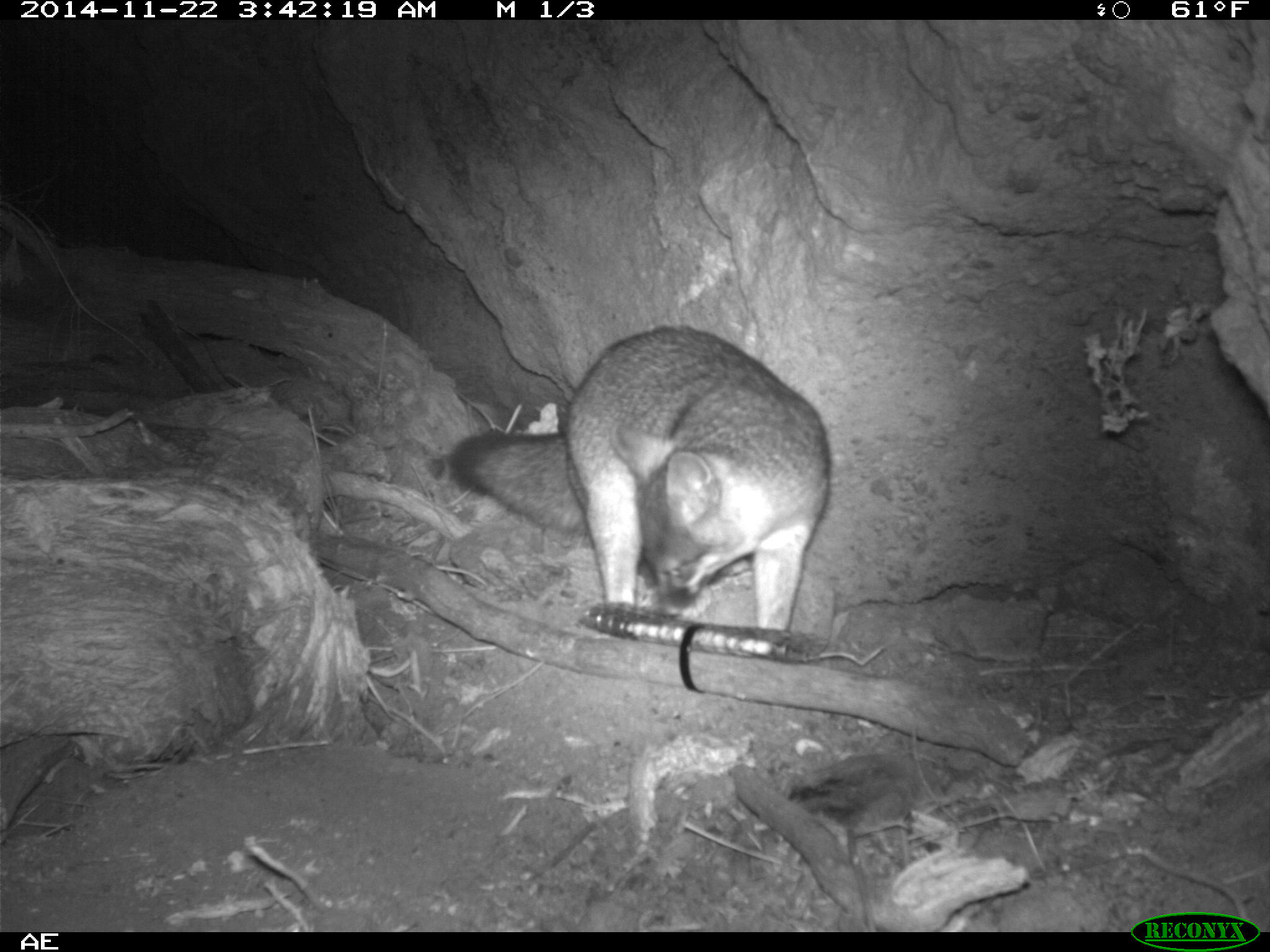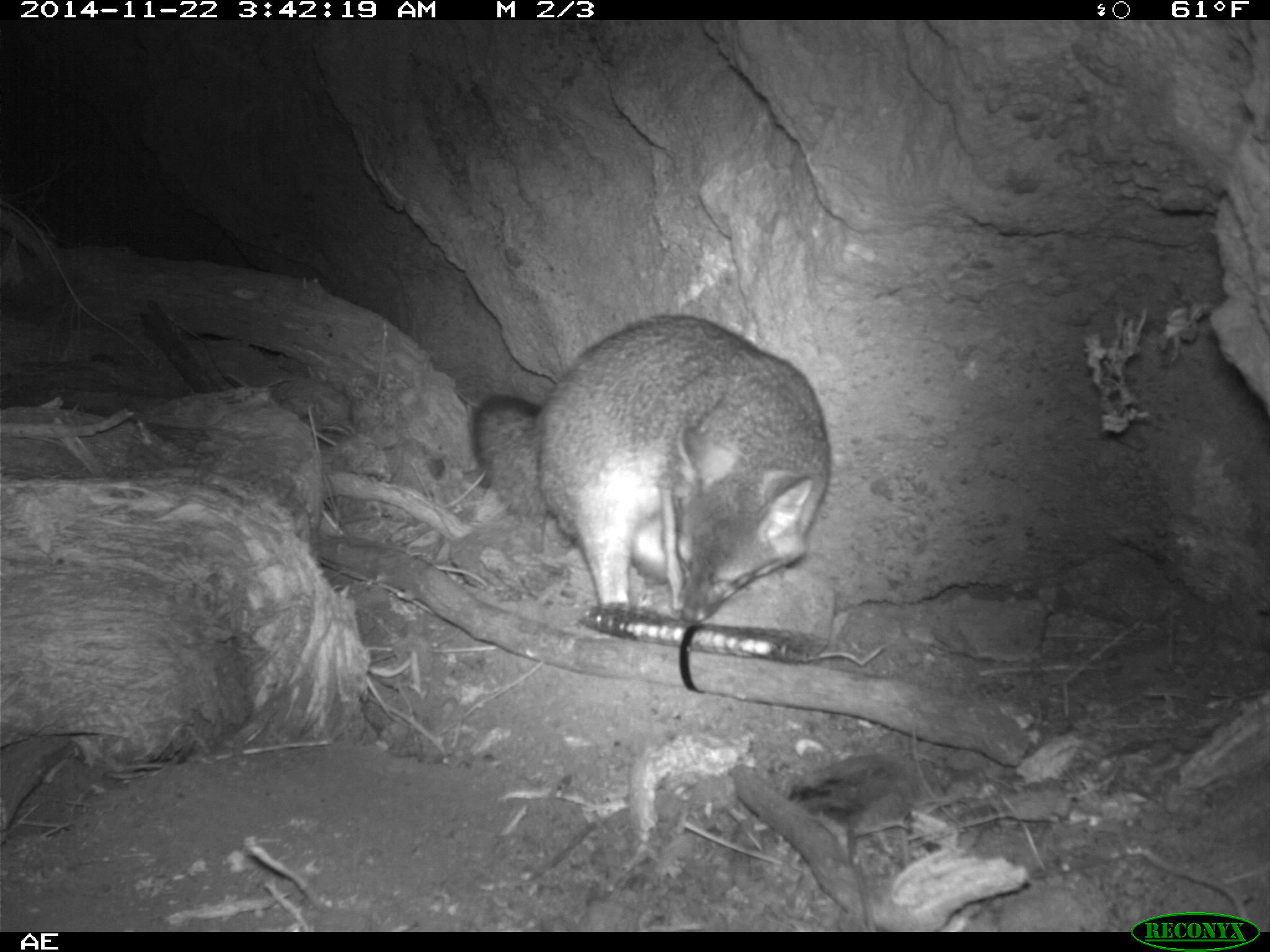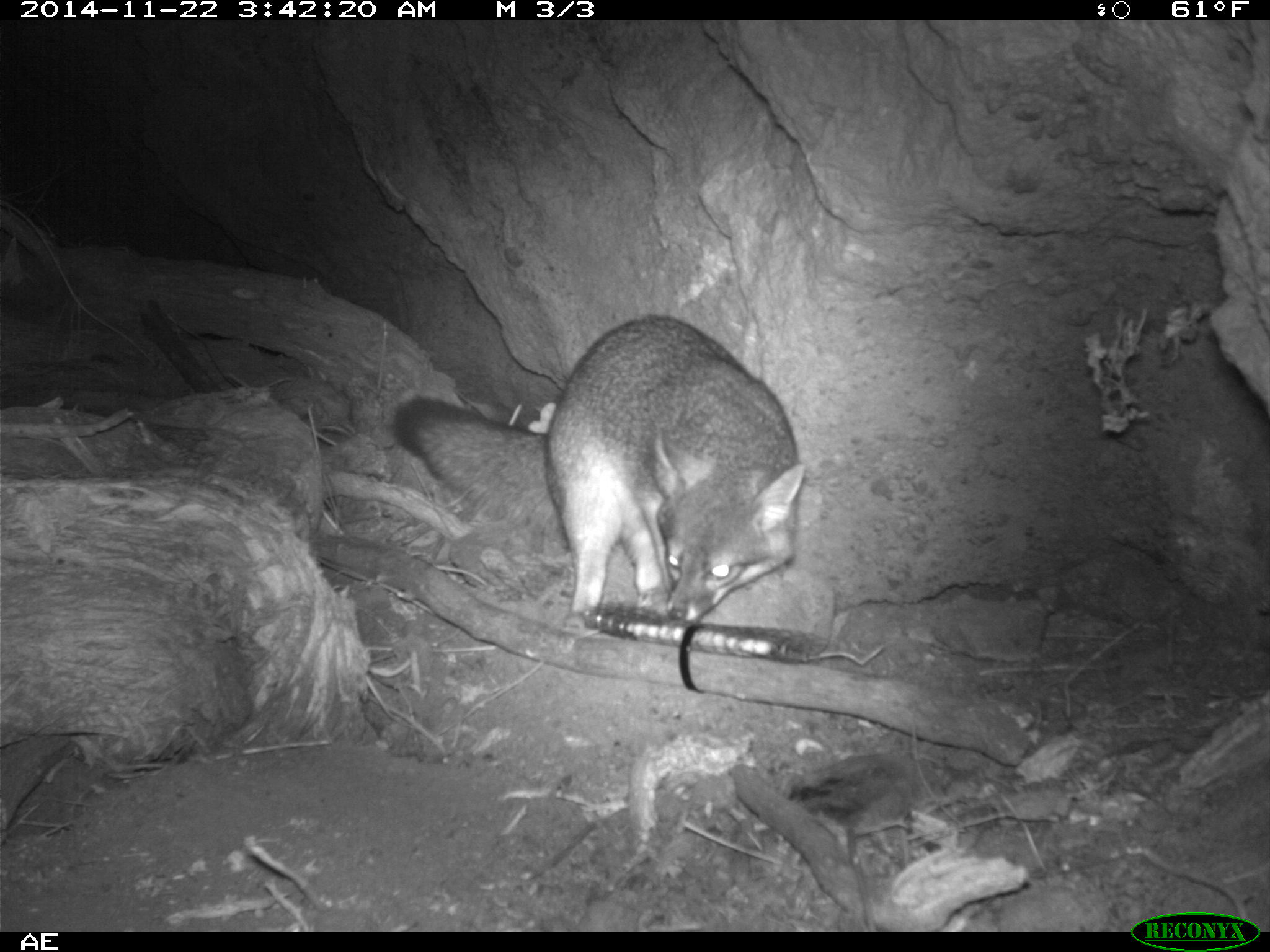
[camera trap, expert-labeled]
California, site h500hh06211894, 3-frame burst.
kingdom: Animalia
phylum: Chordata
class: Mammalia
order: Carnivora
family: Canidae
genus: Urocyon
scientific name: Urocyon littoralis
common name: island fox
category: fox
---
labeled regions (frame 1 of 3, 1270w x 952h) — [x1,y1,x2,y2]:
fox: [448,324,831,633]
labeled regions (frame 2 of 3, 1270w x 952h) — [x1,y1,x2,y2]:
fox: [469,314,833,621]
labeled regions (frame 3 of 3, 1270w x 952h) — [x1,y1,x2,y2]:
fox: [391,312,806,619]